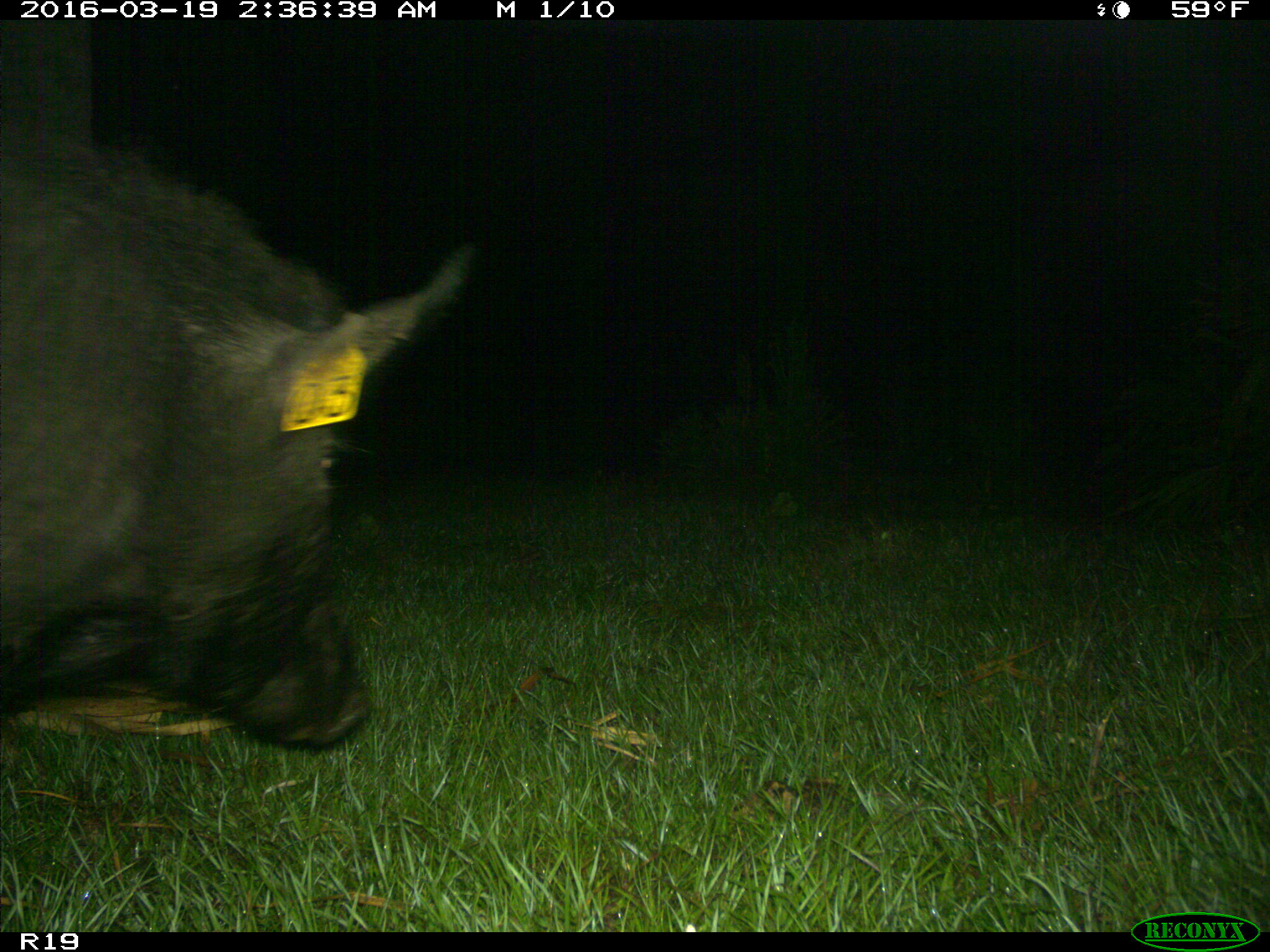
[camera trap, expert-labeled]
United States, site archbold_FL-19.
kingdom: Animalia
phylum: Chordata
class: Mammalia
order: Artiodactyla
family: Suidae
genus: Sus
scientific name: Sus scrofa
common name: wild boar